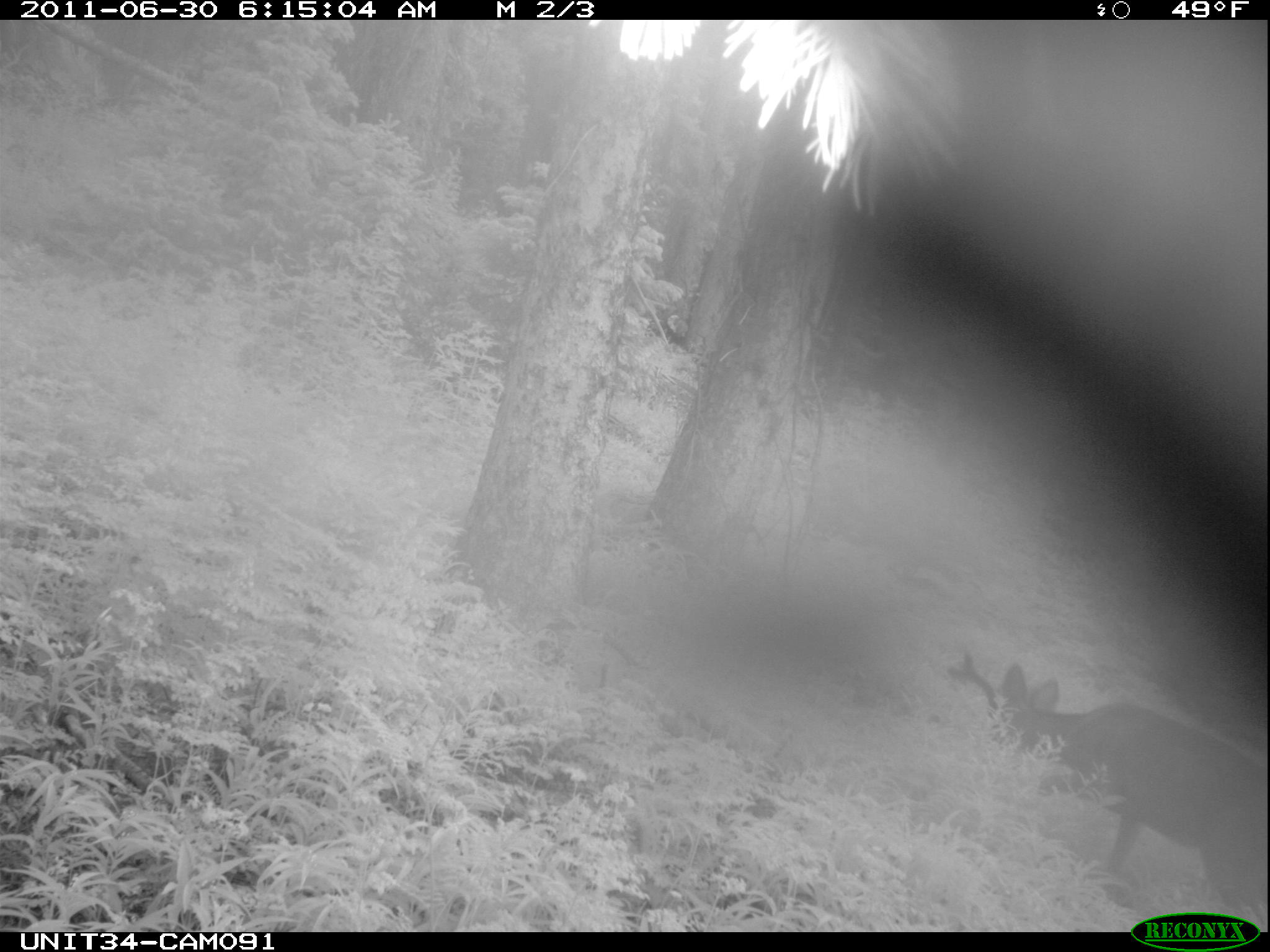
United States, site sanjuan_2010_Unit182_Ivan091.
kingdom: Animalia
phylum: Chordata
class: Mammalia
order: Artiodactyla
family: Cervidae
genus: Odocoileus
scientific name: Odocoileus hemionus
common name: mule deer